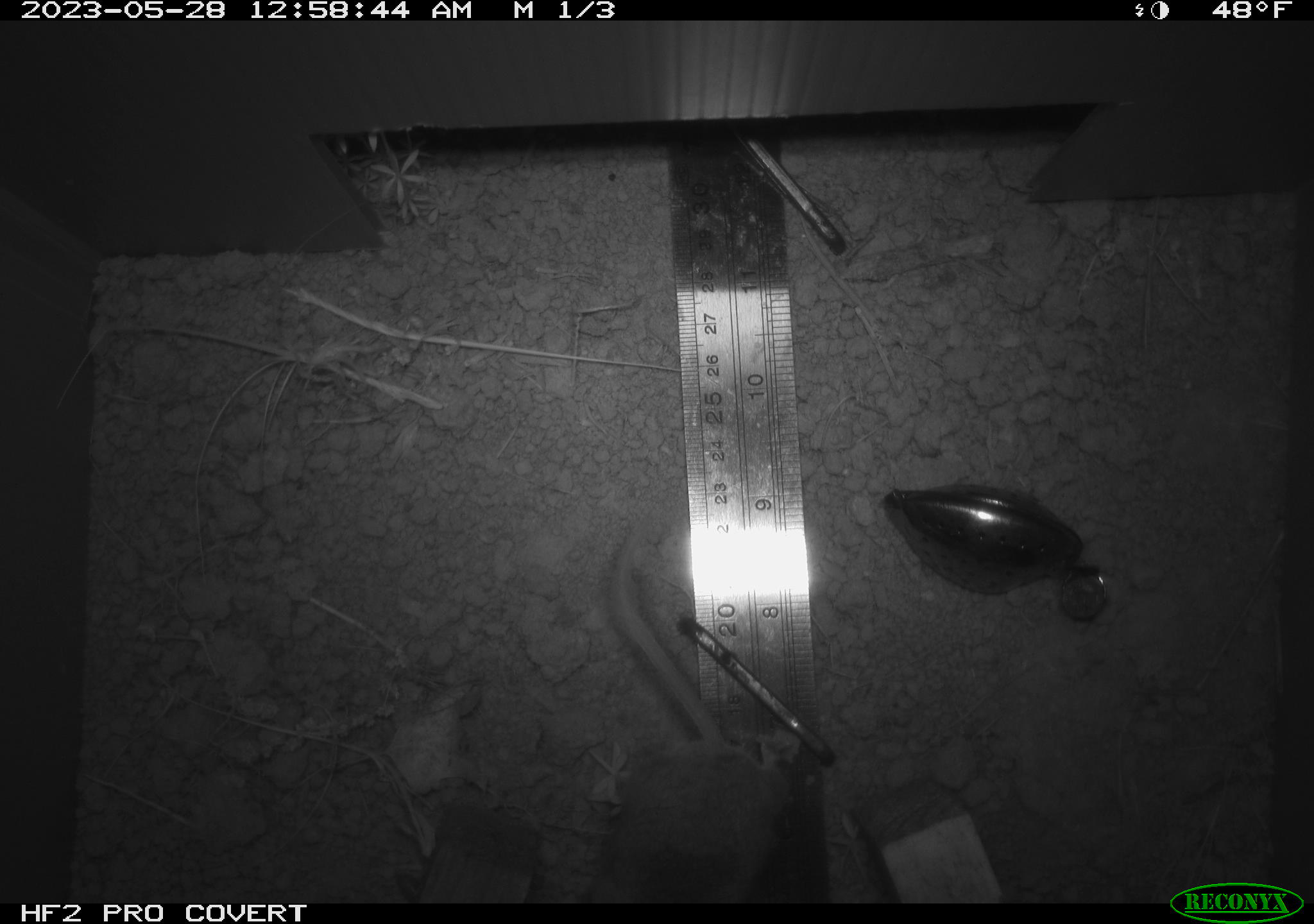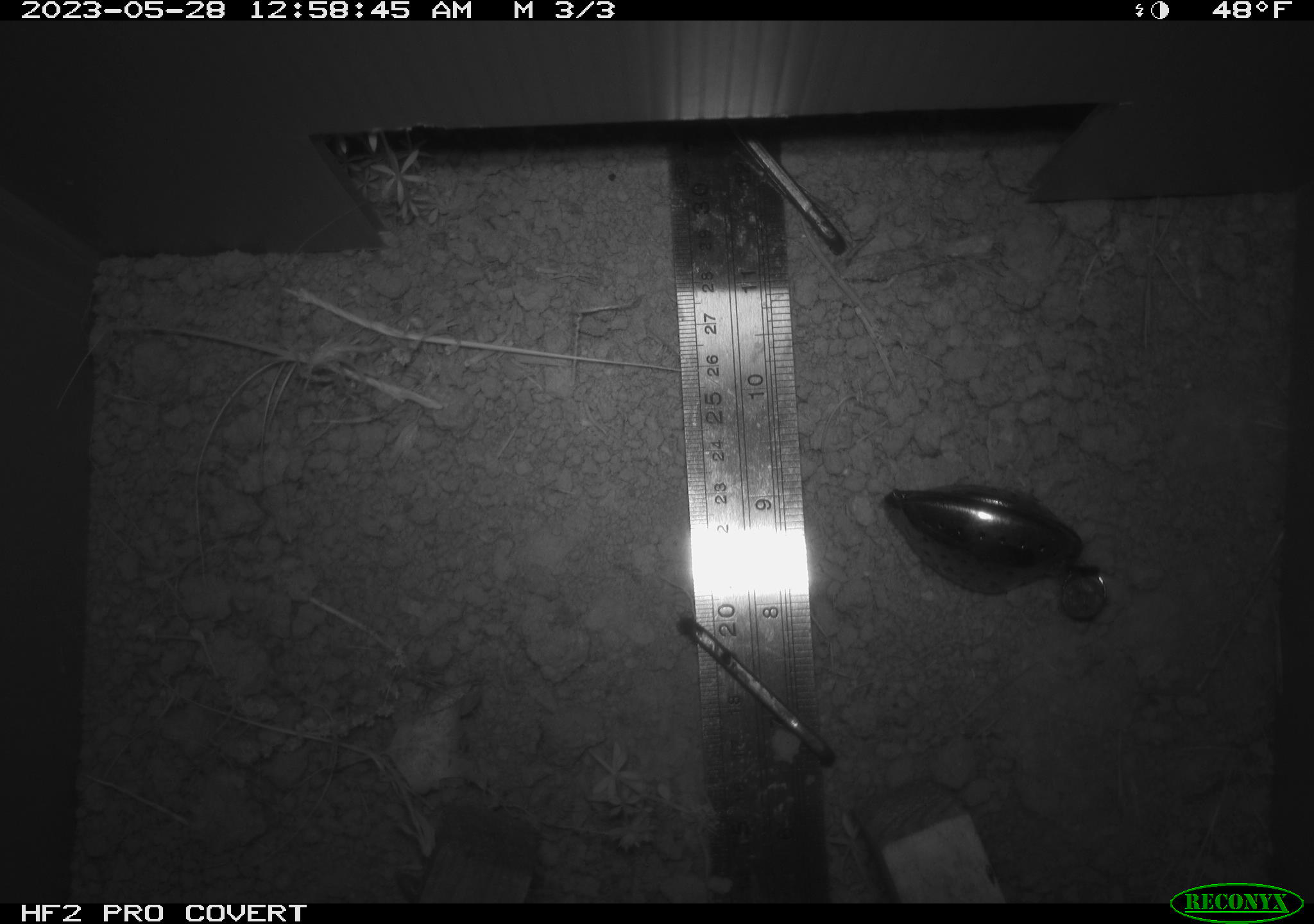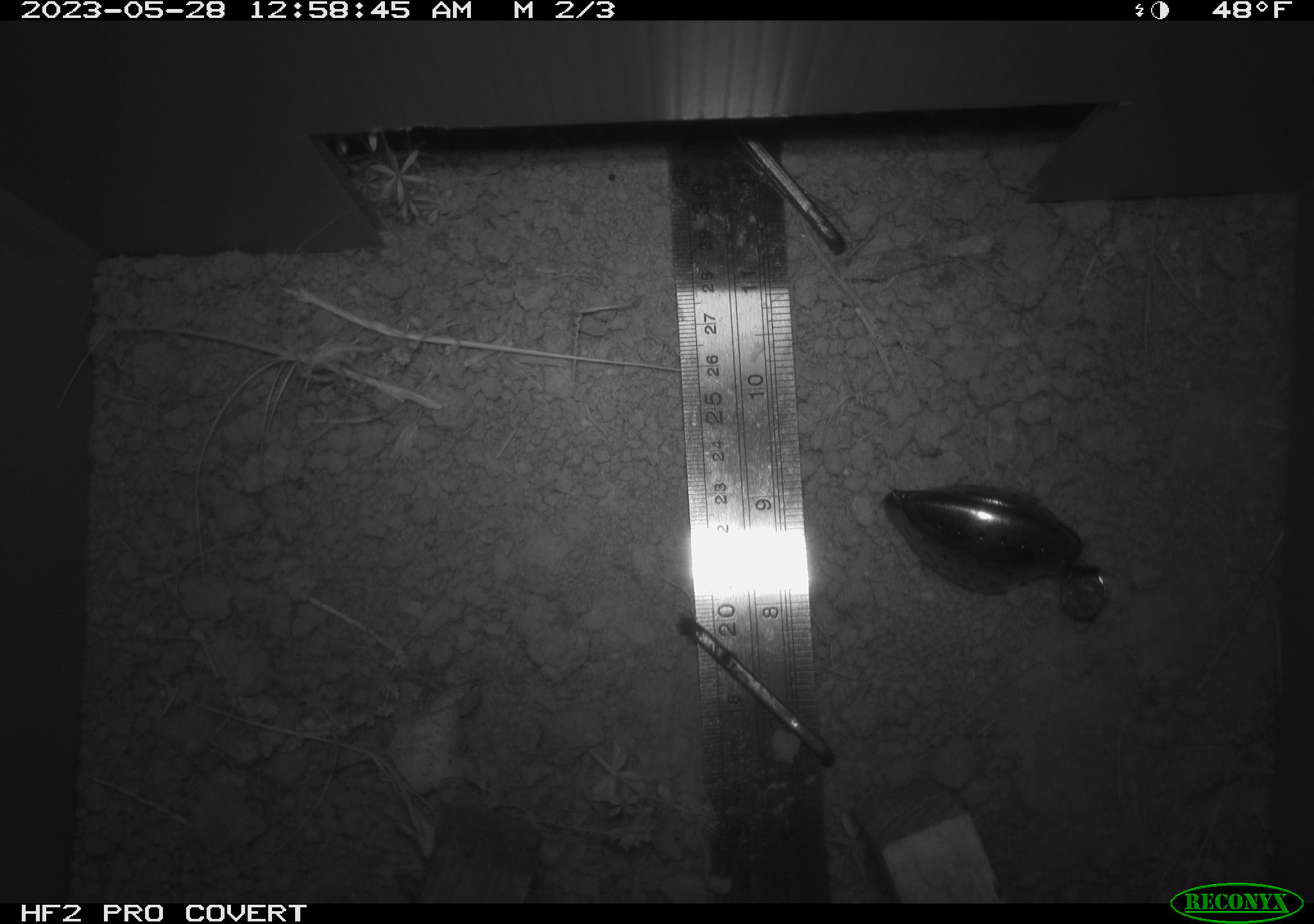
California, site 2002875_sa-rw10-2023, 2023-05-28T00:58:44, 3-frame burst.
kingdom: Animalia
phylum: Chordata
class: Mammalia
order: Rodentia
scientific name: Rodentia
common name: mouse species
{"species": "mouse species (Rodentia)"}